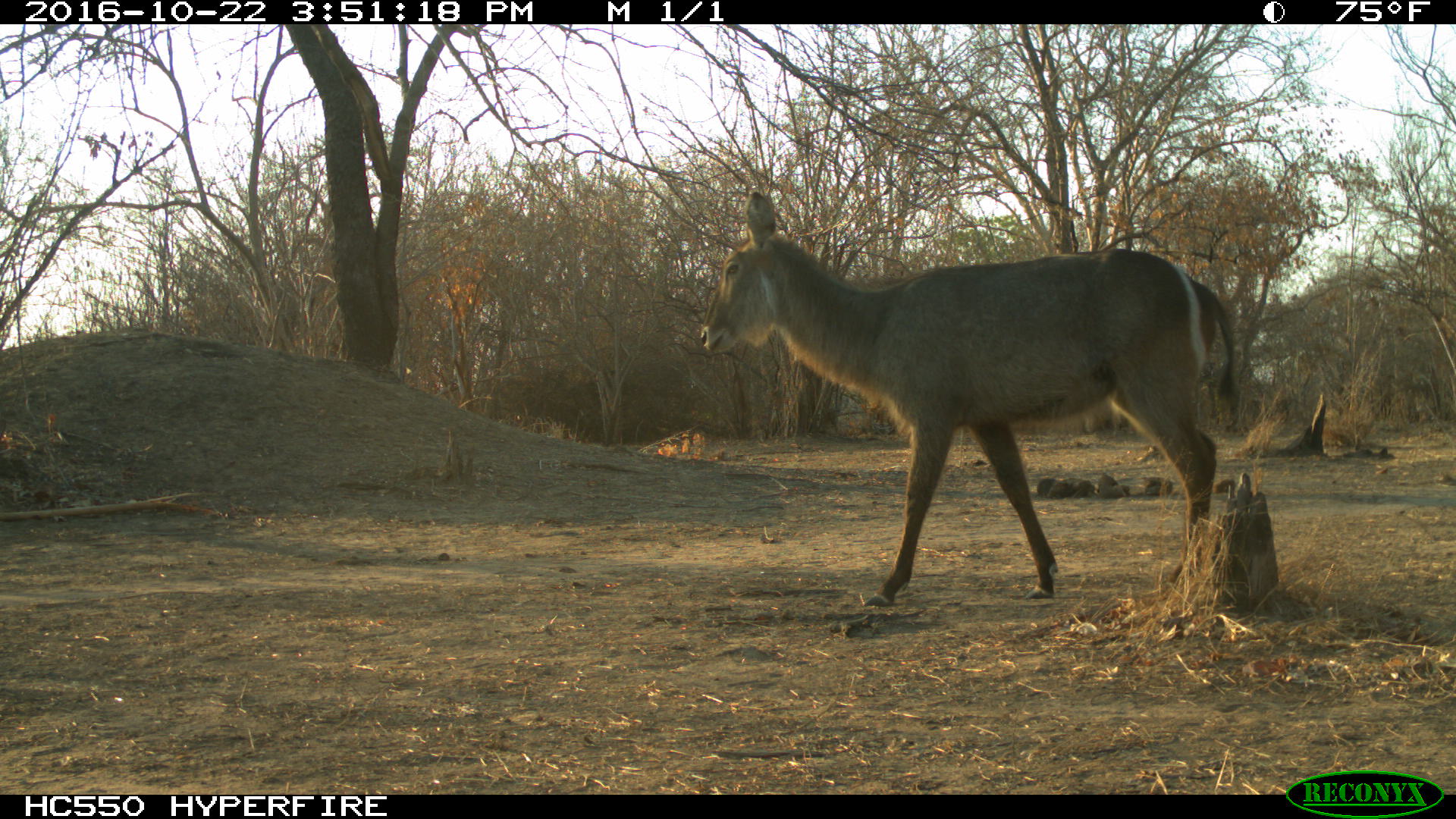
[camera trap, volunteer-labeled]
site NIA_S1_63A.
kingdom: Animalia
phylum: Chordata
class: Mammalia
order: Artiodactyla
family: Bovidae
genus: Kobus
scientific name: Kobus ellipsiprymnus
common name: waterbuck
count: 1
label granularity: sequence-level